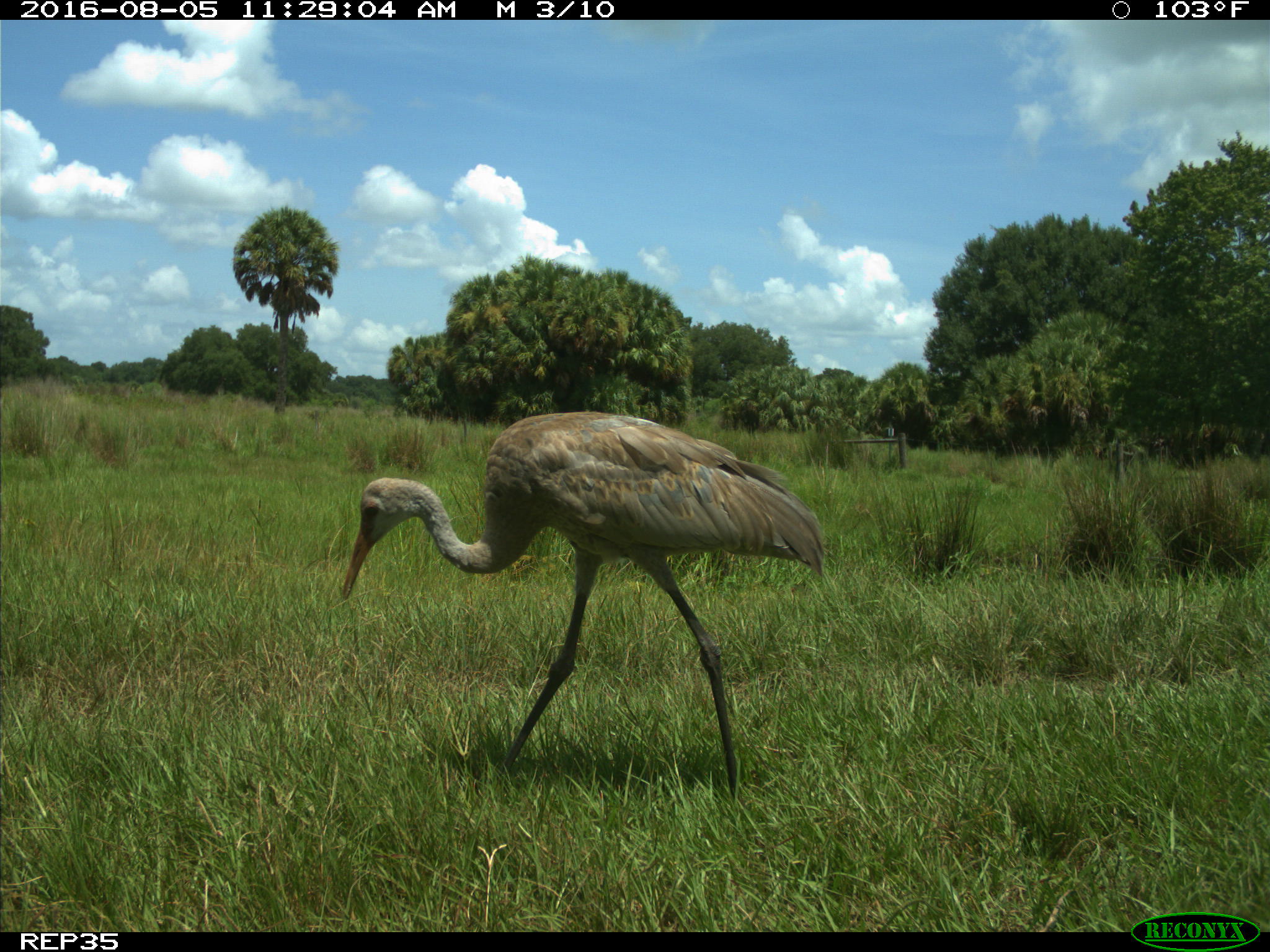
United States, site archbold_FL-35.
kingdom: Animalia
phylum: Chordata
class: Aves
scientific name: Aves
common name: birds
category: unidentified bird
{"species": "unidentified bird (birds) (Aves)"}